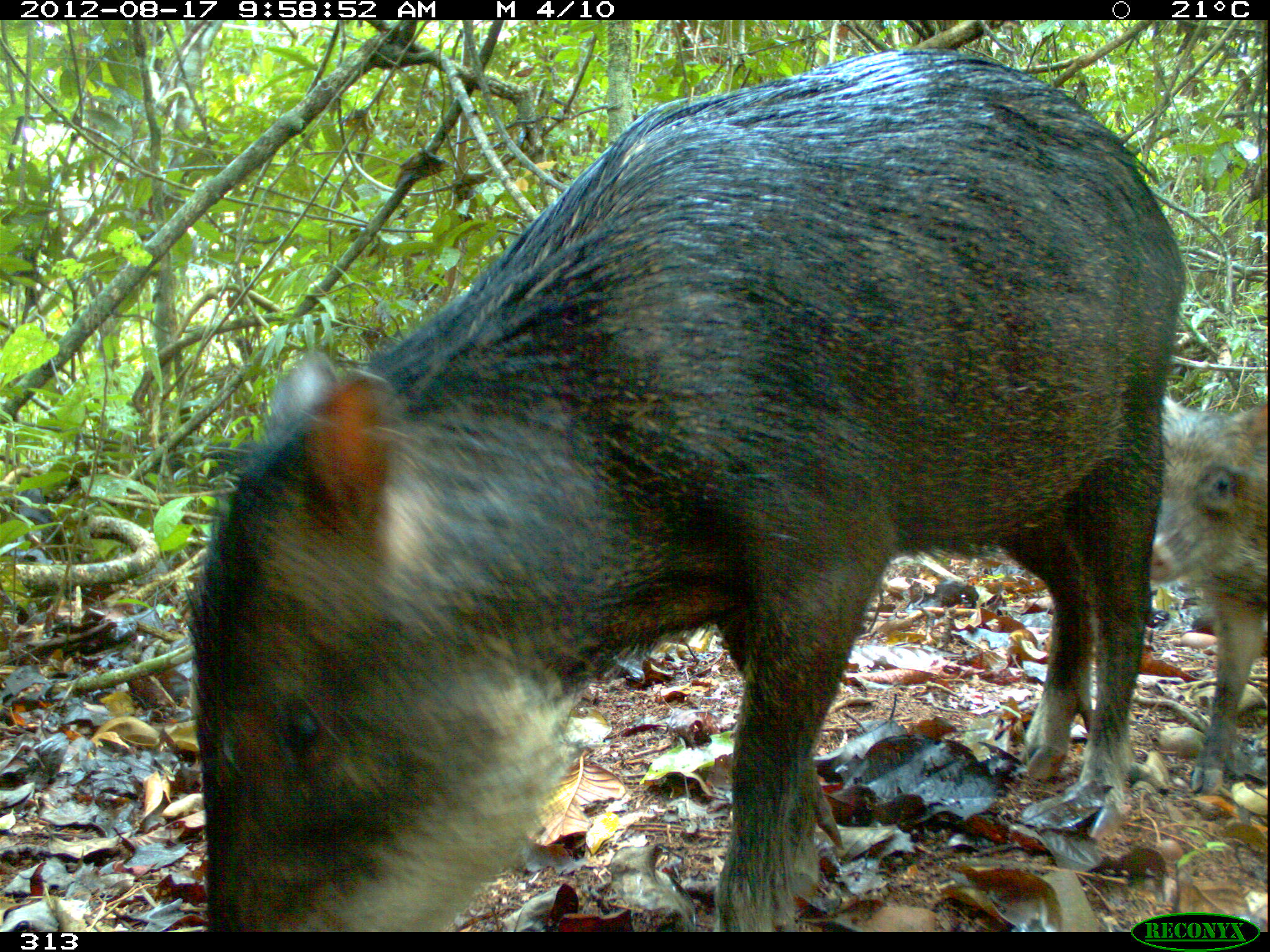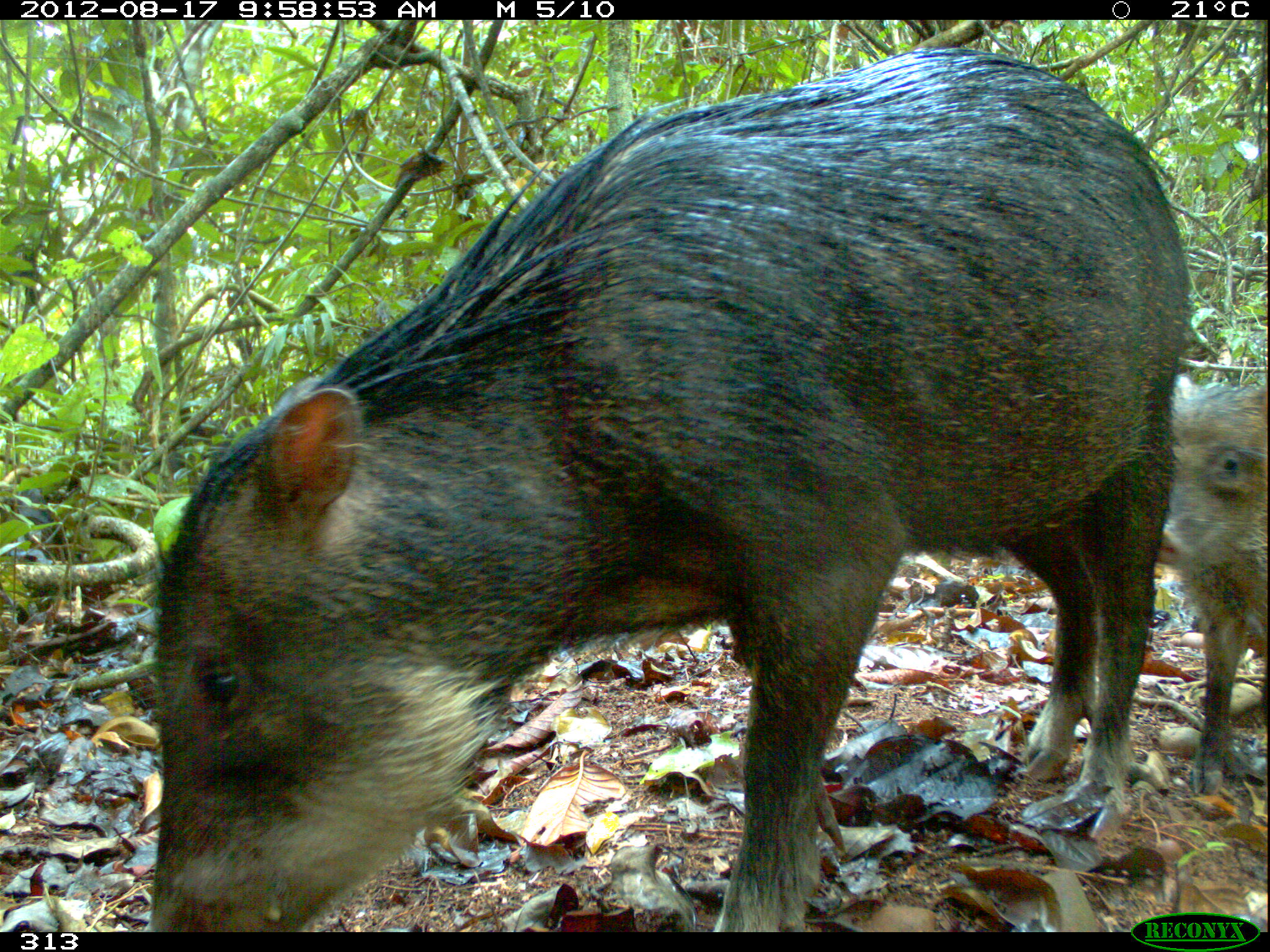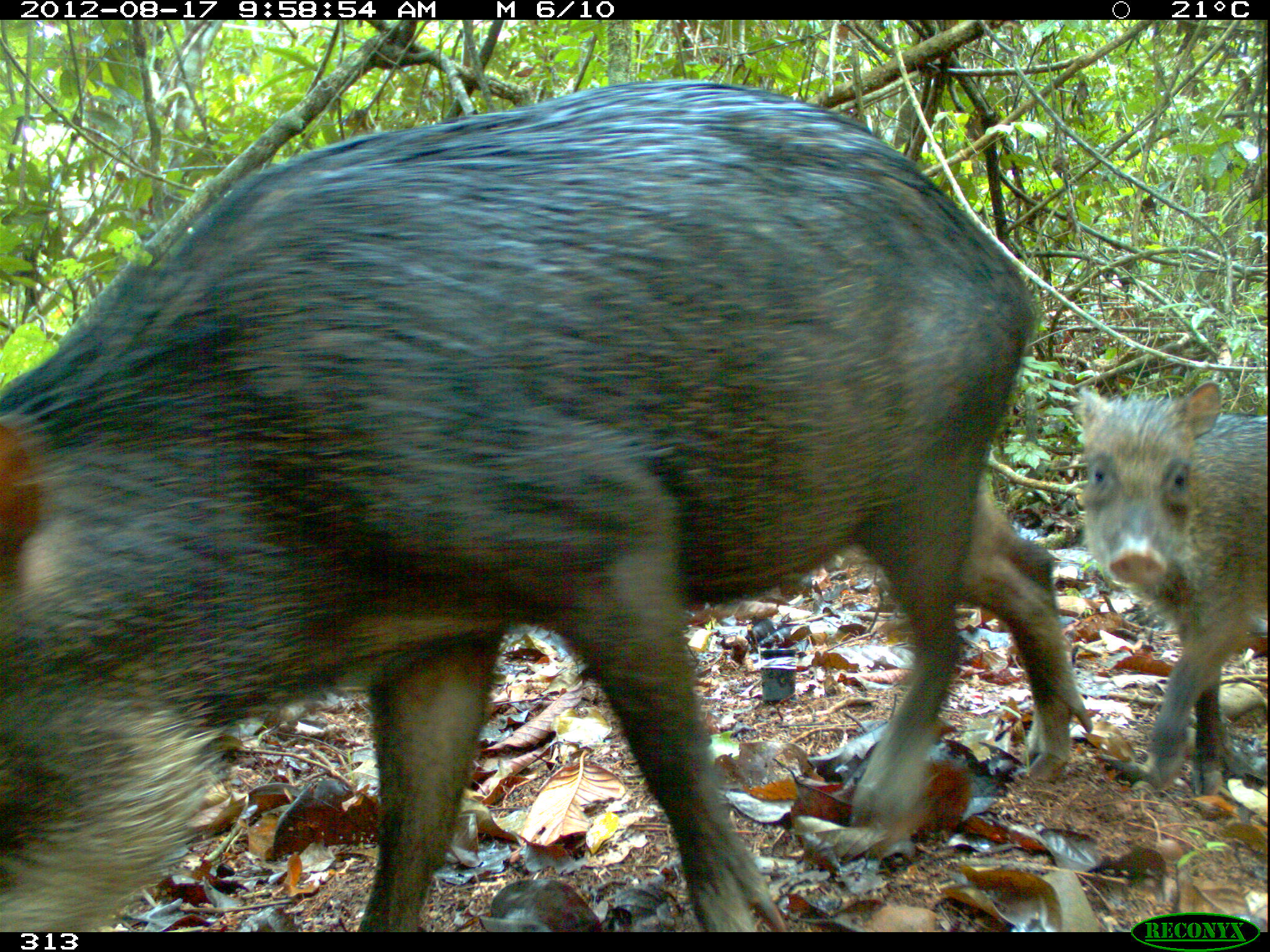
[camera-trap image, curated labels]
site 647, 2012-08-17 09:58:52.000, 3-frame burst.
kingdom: Animalia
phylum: Chordata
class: Mammalia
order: Artiodactyla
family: Tayassuidae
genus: Tayassu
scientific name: Tayassu pecari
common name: white-lipped peccary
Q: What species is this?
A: Tayassu pecari (white-lipped peccary).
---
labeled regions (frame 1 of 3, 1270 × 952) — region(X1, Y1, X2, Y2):
tayassu pecari: region(174, 45, 1187, 933); region(1152, 396, 1267, 789)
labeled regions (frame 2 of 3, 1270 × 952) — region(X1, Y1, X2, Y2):
tayassu pecari: region(140, 48, 1193, 932); region(1160, 372, 1267, 796)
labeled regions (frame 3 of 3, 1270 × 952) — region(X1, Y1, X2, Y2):
tayassu pecari: region(0, 79, 1089, 931); region(1077, 382, 1265, 792)